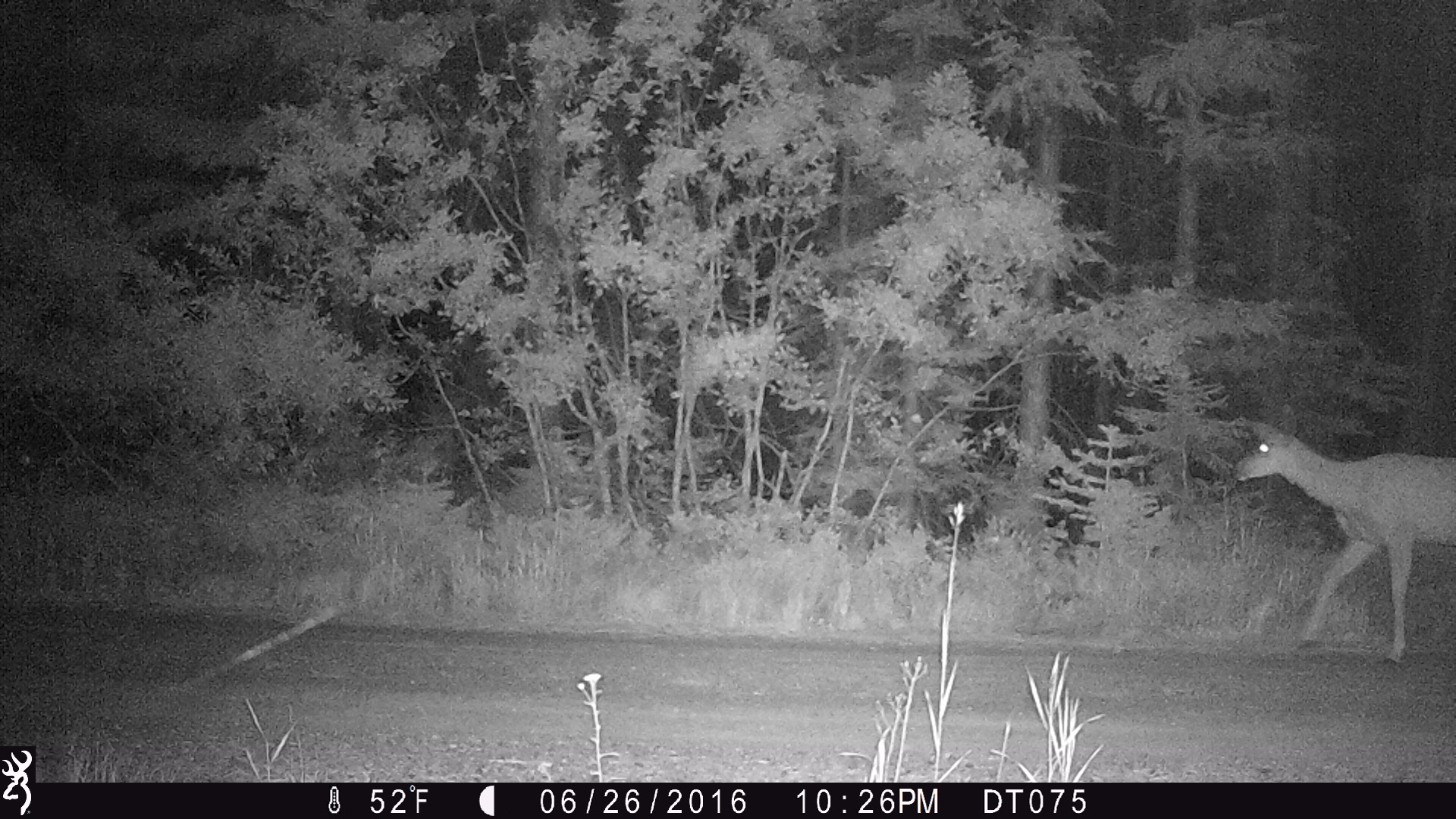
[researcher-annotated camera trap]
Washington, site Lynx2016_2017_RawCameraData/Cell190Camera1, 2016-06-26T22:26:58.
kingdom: Animalia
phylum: Chordata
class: Mammalia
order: Artiodactyla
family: Cervidae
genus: Odocoileus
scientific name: Odocoileus hemionus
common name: mule deer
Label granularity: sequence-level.